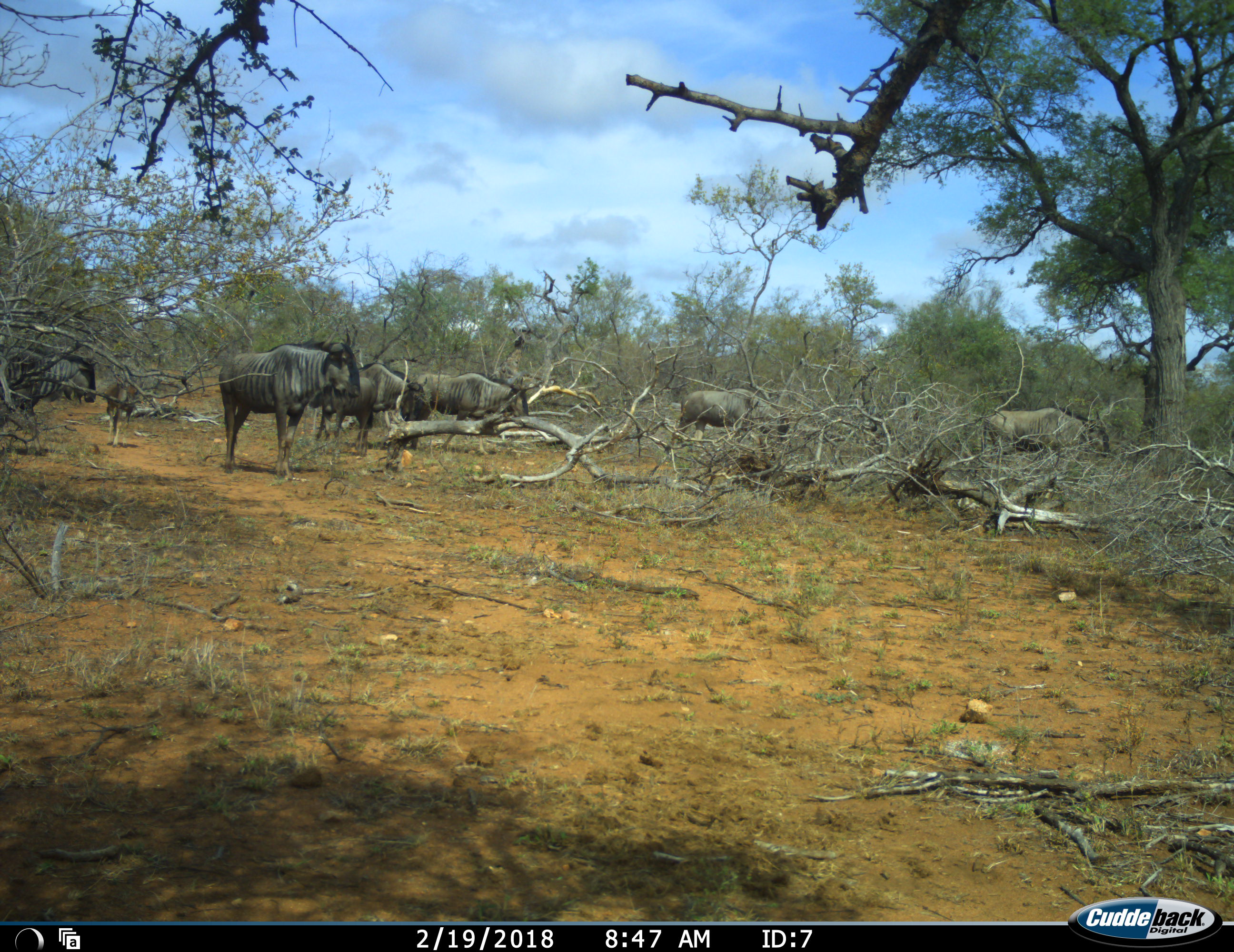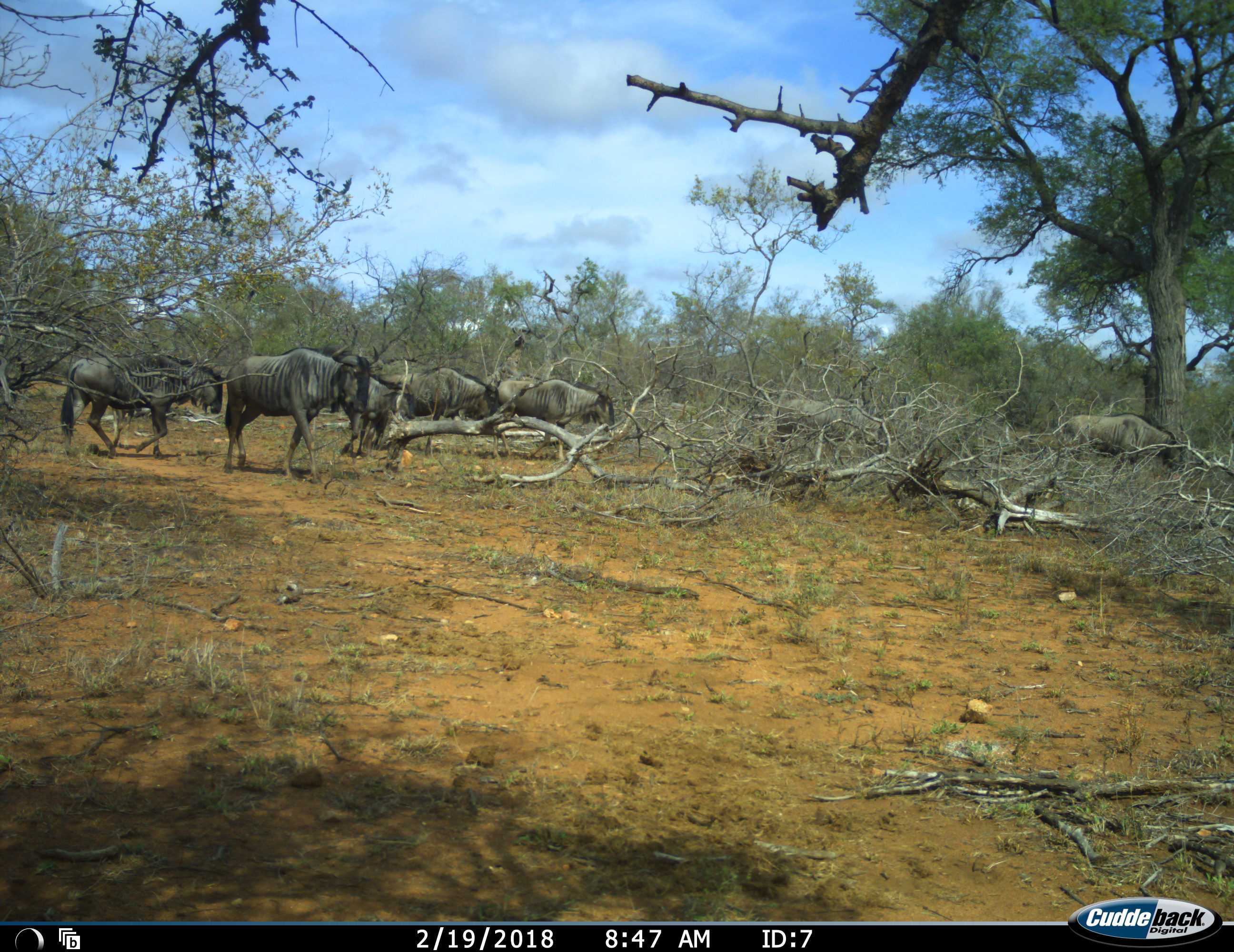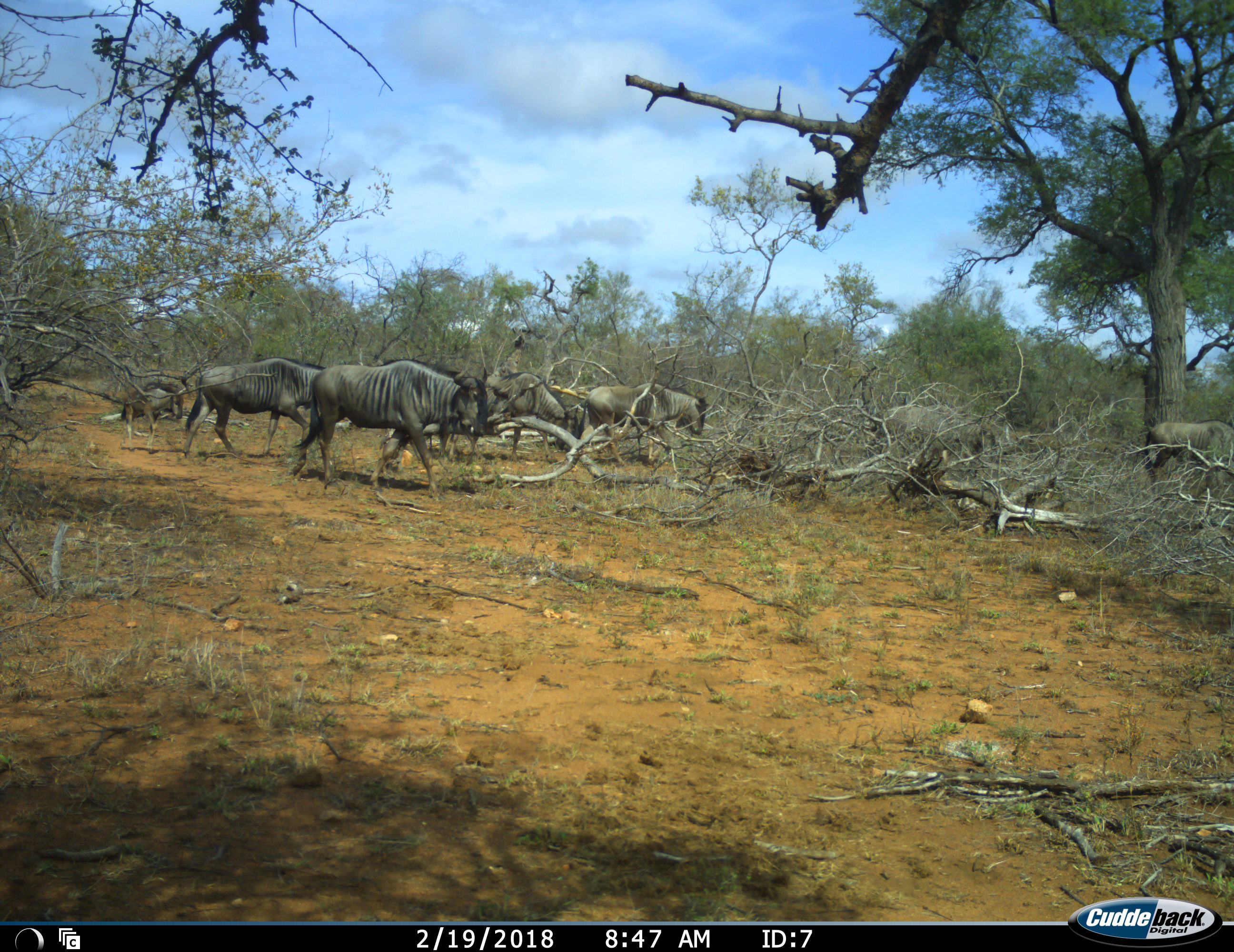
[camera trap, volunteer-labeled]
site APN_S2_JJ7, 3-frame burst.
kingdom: Animalia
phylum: Chordata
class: Mammalia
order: Artiodactyla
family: Bovidae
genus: Connochaetes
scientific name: Connochaetes taurinus taurinus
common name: blue wildebeest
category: wildebeestblue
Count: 7.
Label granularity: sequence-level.